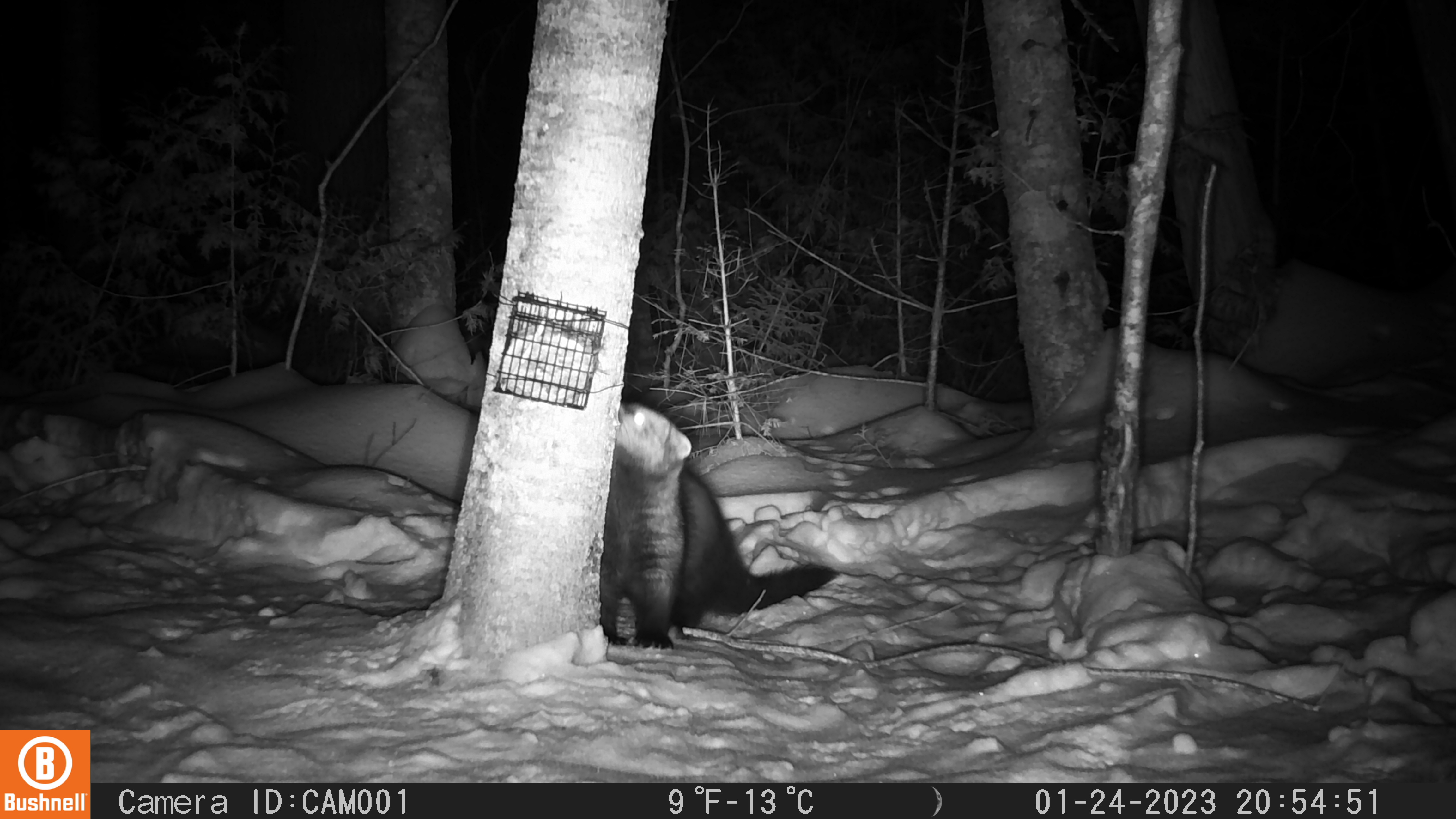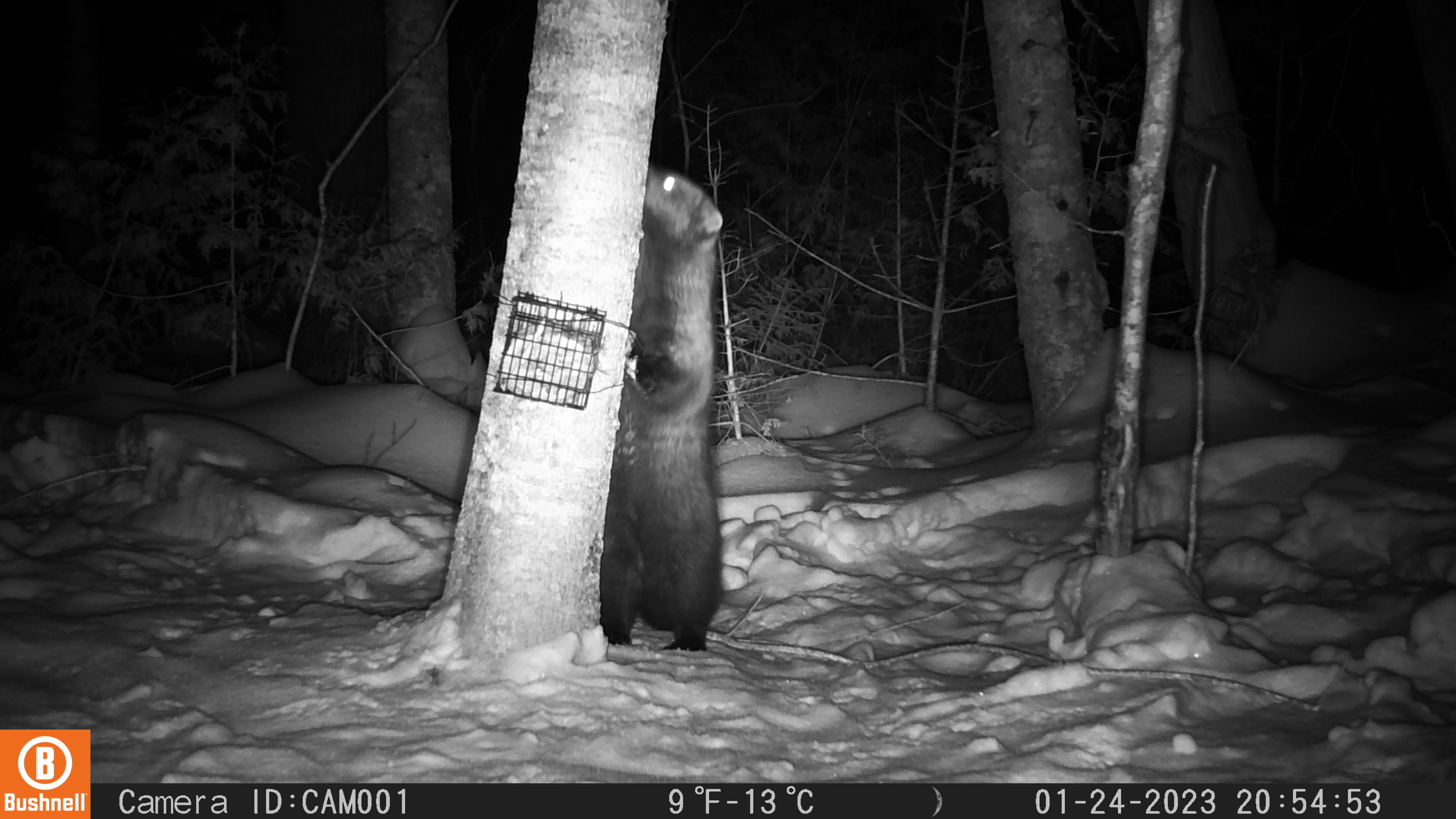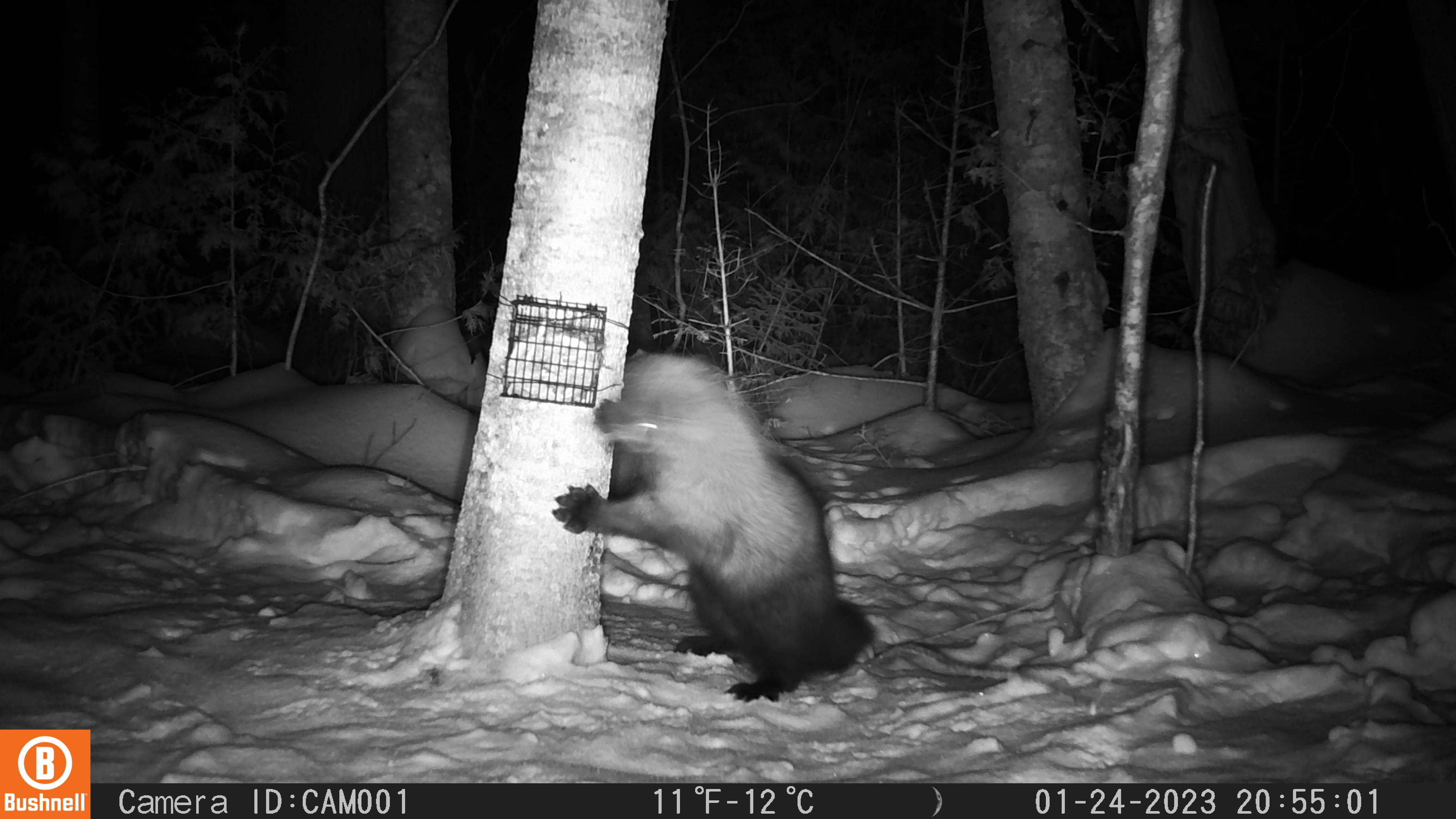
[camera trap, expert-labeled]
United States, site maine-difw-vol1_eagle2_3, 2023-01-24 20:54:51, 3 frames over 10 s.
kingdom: Animalia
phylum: Chordata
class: Mammalia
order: Carnivora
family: Mustelidae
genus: Pekania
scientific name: Pekania pennanti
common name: fisher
Fisher (Pekania pennanti).